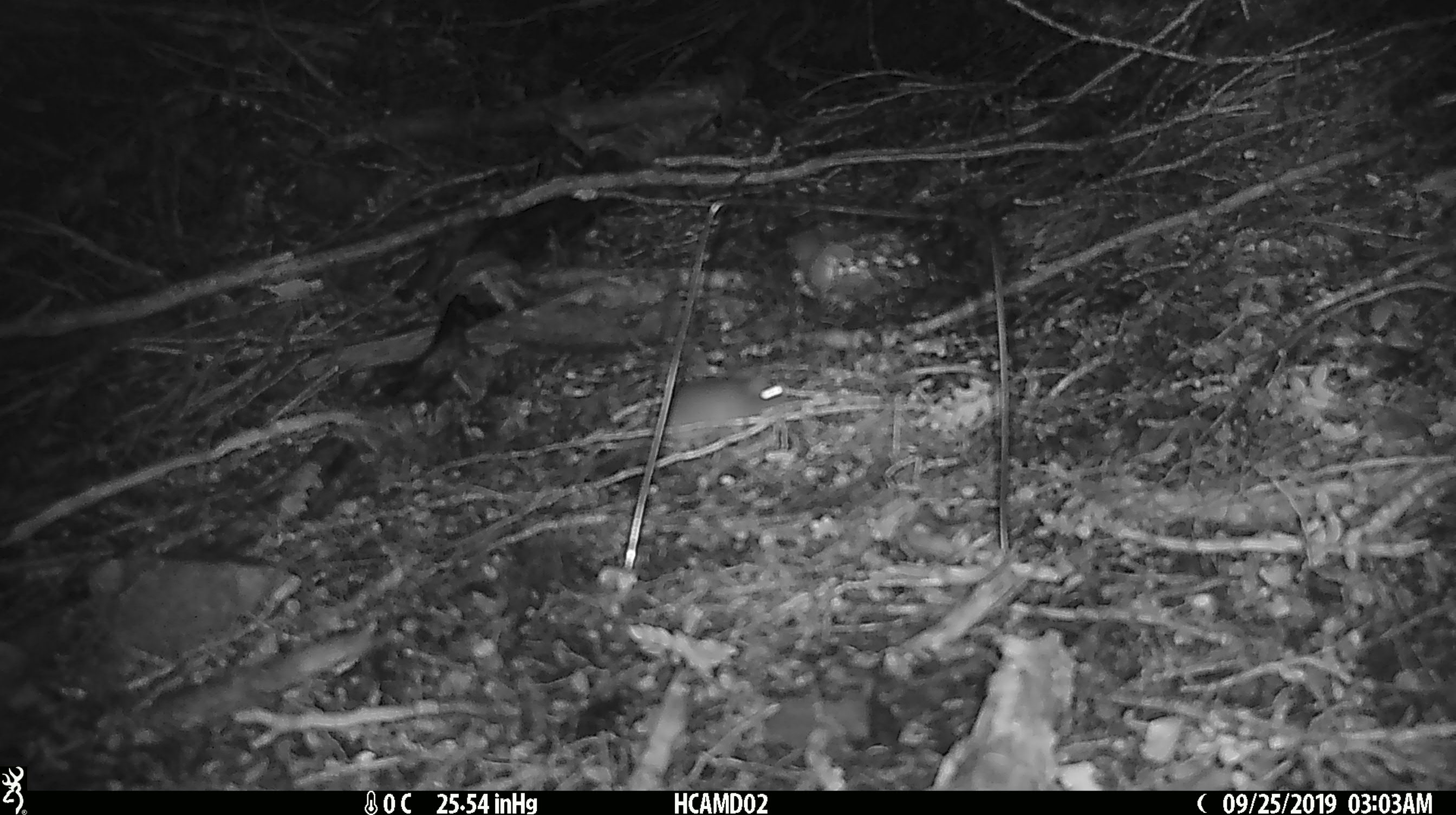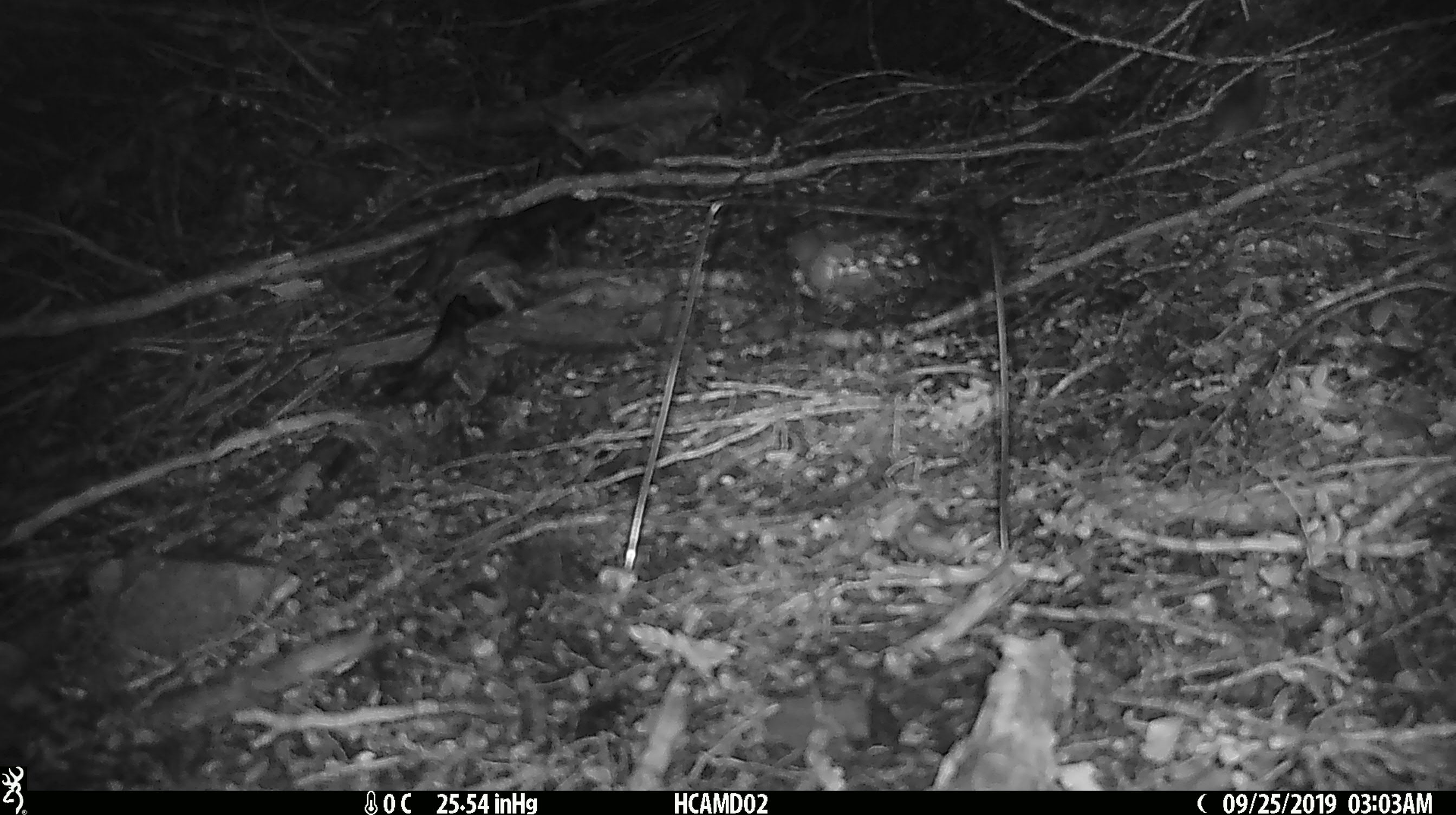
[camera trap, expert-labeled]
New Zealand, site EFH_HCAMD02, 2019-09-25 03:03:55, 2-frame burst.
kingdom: Animalia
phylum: Chordata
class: Mammalia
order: Rodentia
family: Muridae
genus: Mus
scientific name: Mus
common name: mouse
Mouse (Mus).